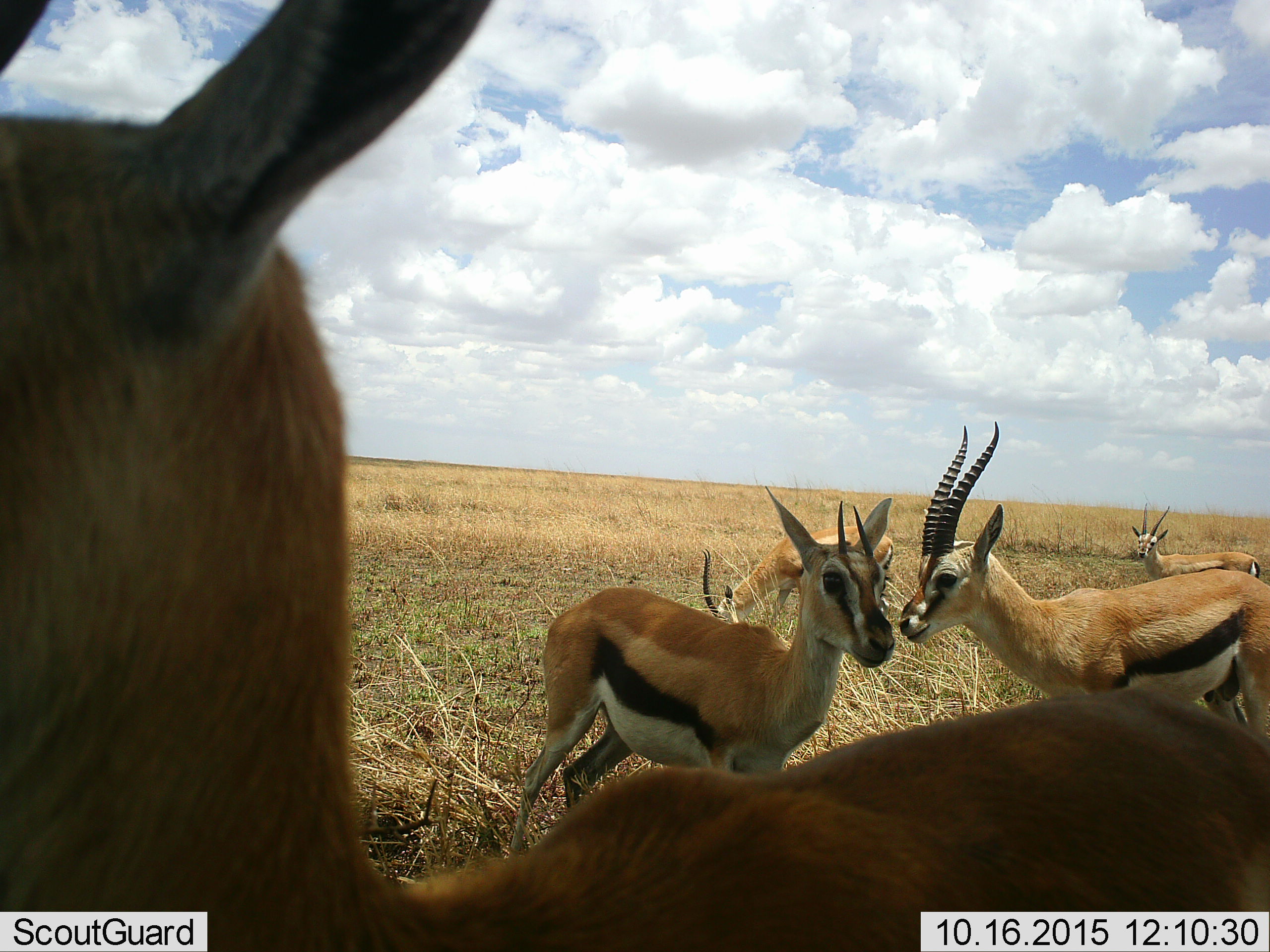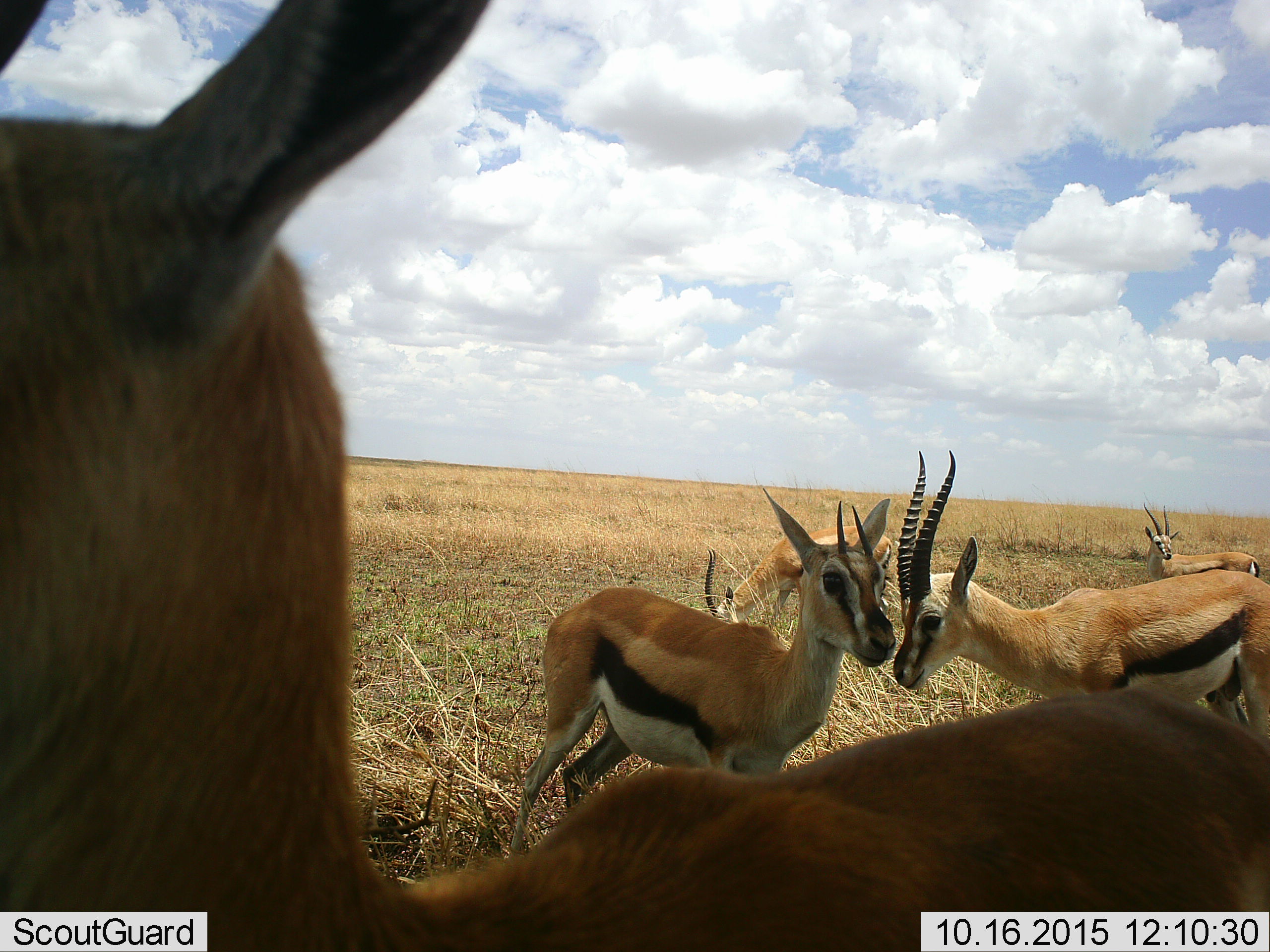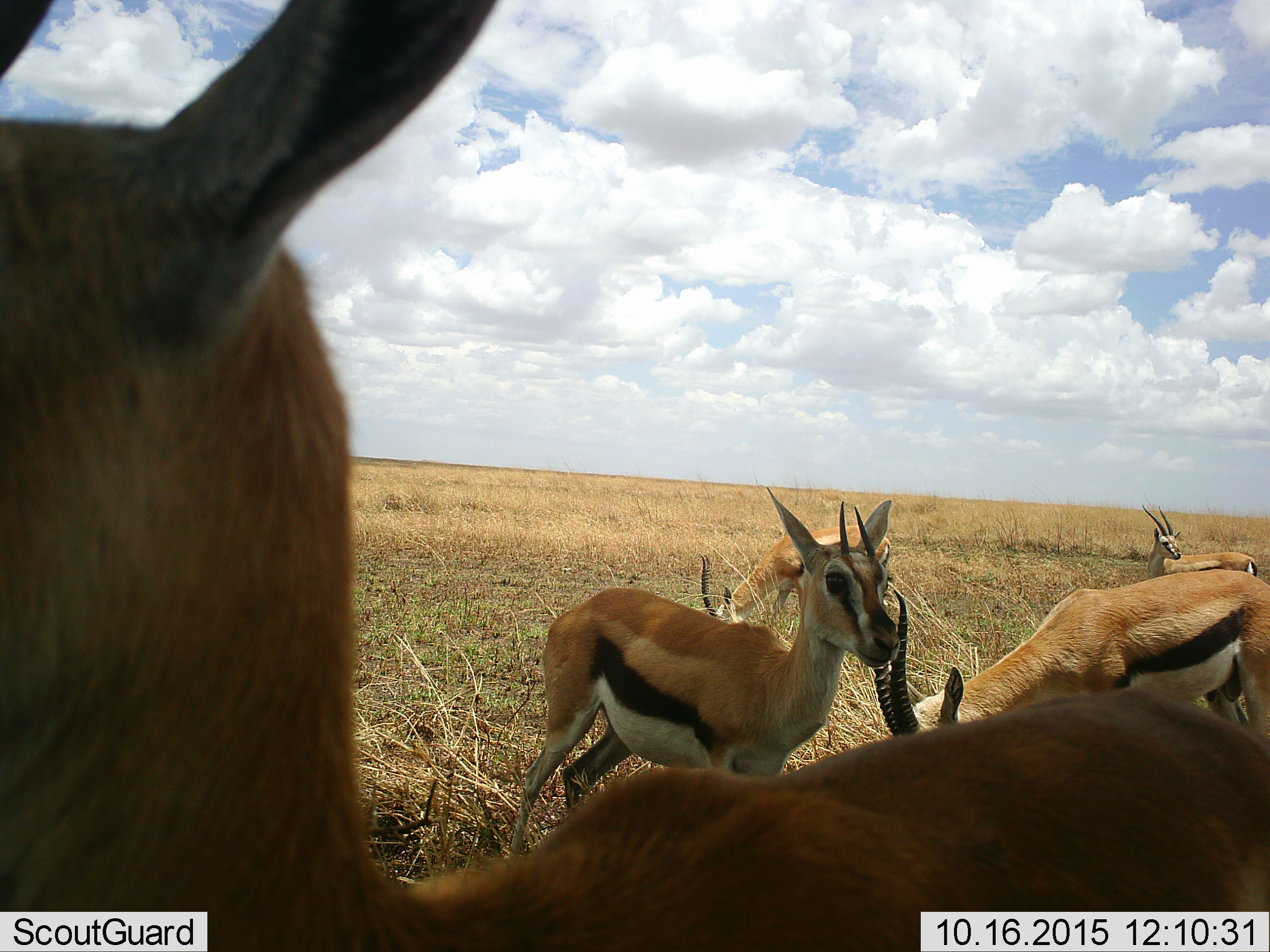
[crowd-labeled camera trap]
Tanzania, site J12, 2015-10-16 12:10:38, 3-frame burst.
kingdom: Animalia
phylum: Chordata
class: Mammalia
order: Artiodactyla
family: Bovidae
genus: Eudorcas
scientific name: Eudorcas thomsonii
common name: thomson's gazelle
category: gazellethomsons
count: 5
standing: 89%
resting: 0%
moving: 0%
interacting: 11%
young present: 22%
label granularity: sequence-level